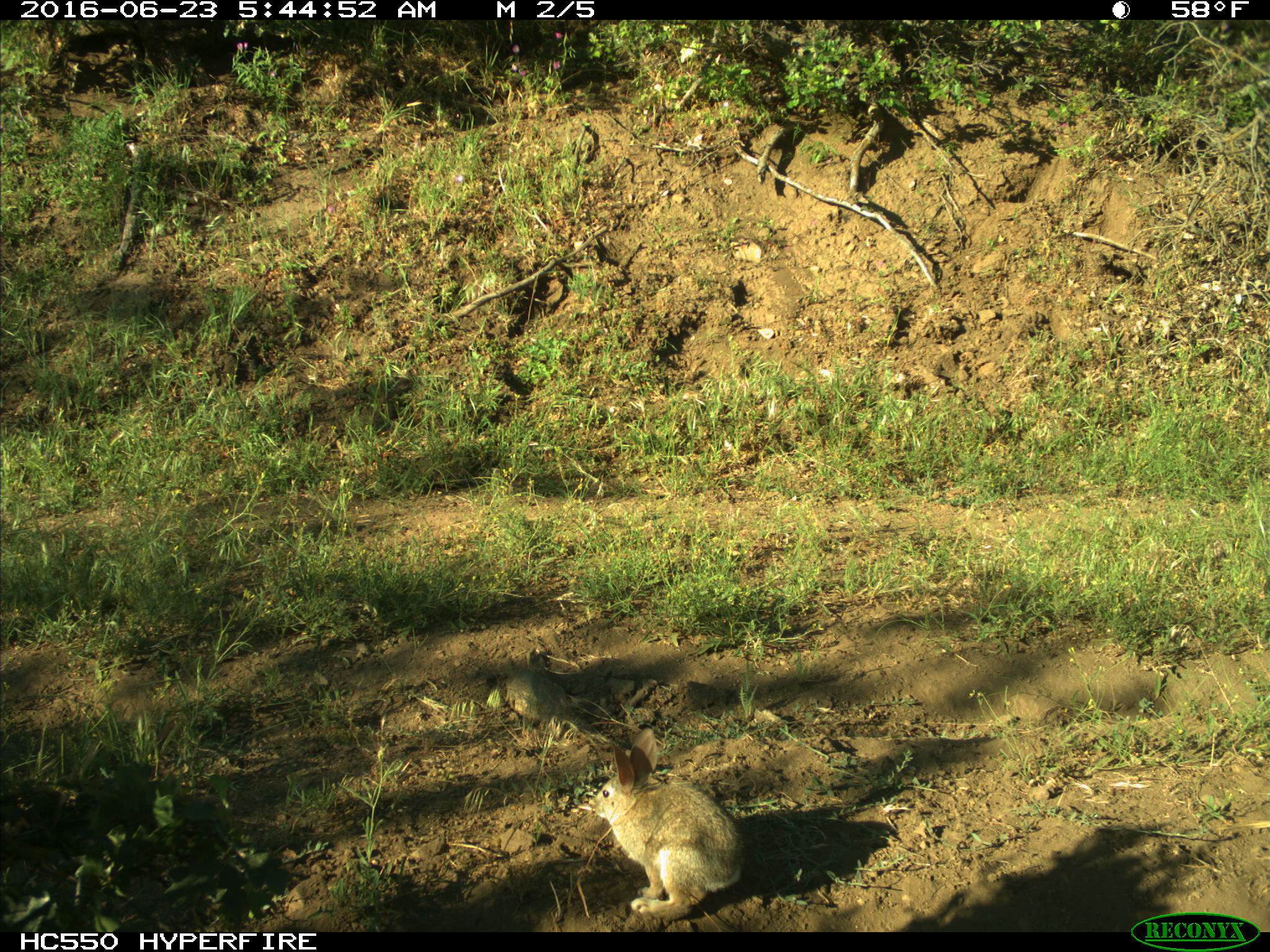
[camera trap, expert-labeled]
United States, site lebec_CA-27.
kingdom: Animalia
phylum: Chordata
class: Mammalia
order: Lagomorpha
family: Leporidae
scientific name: Leporidae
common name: rabbits and hares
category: unidentified rabbit